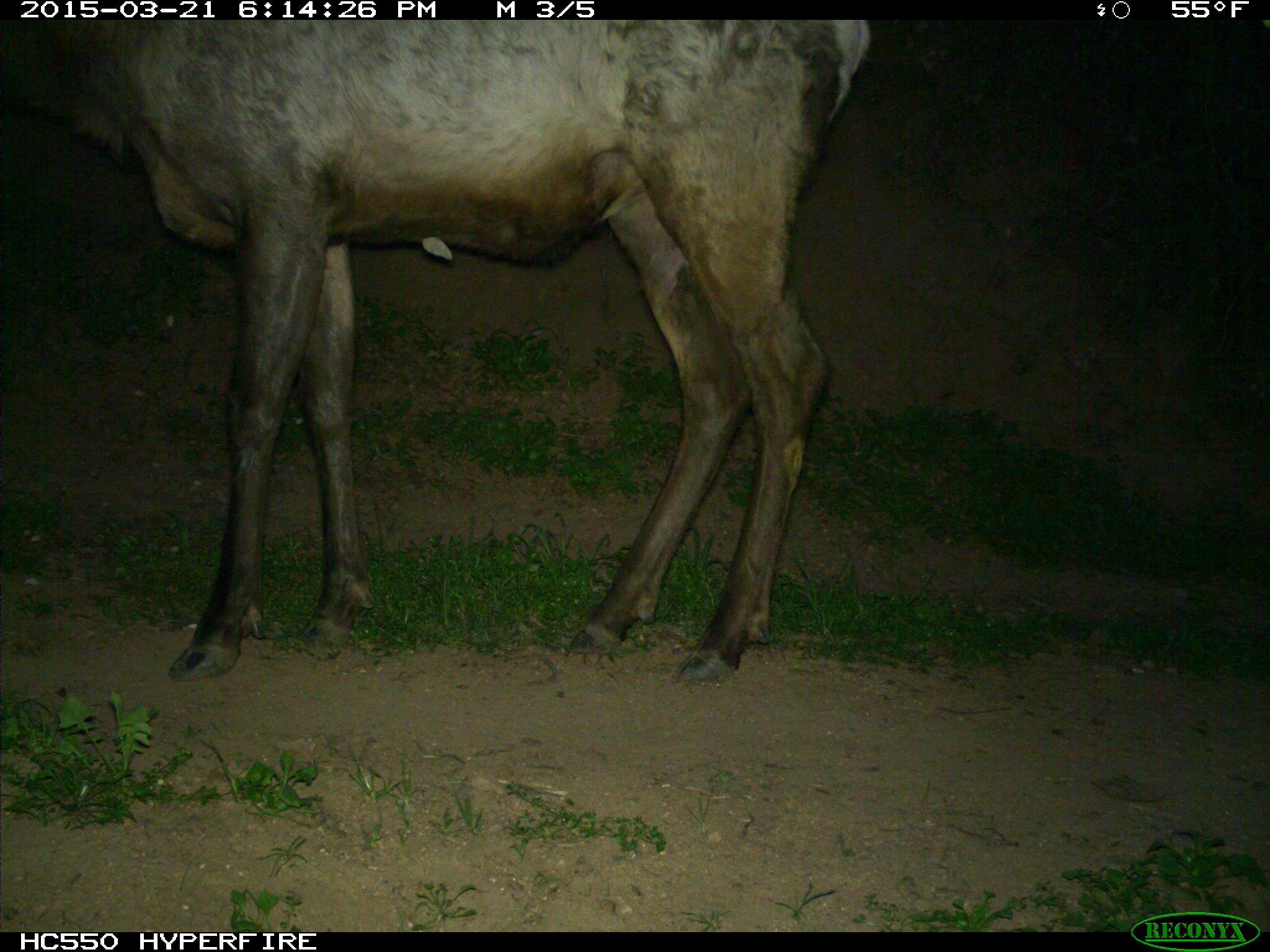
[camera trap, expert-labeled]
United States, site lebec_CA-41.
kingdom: Animalia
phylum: Chordata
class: Mammalia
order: Artiodactyla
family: Cervidae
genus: Cervus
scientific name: Cervus canadensis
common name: elk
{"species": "Cervus canadensis (elk)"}